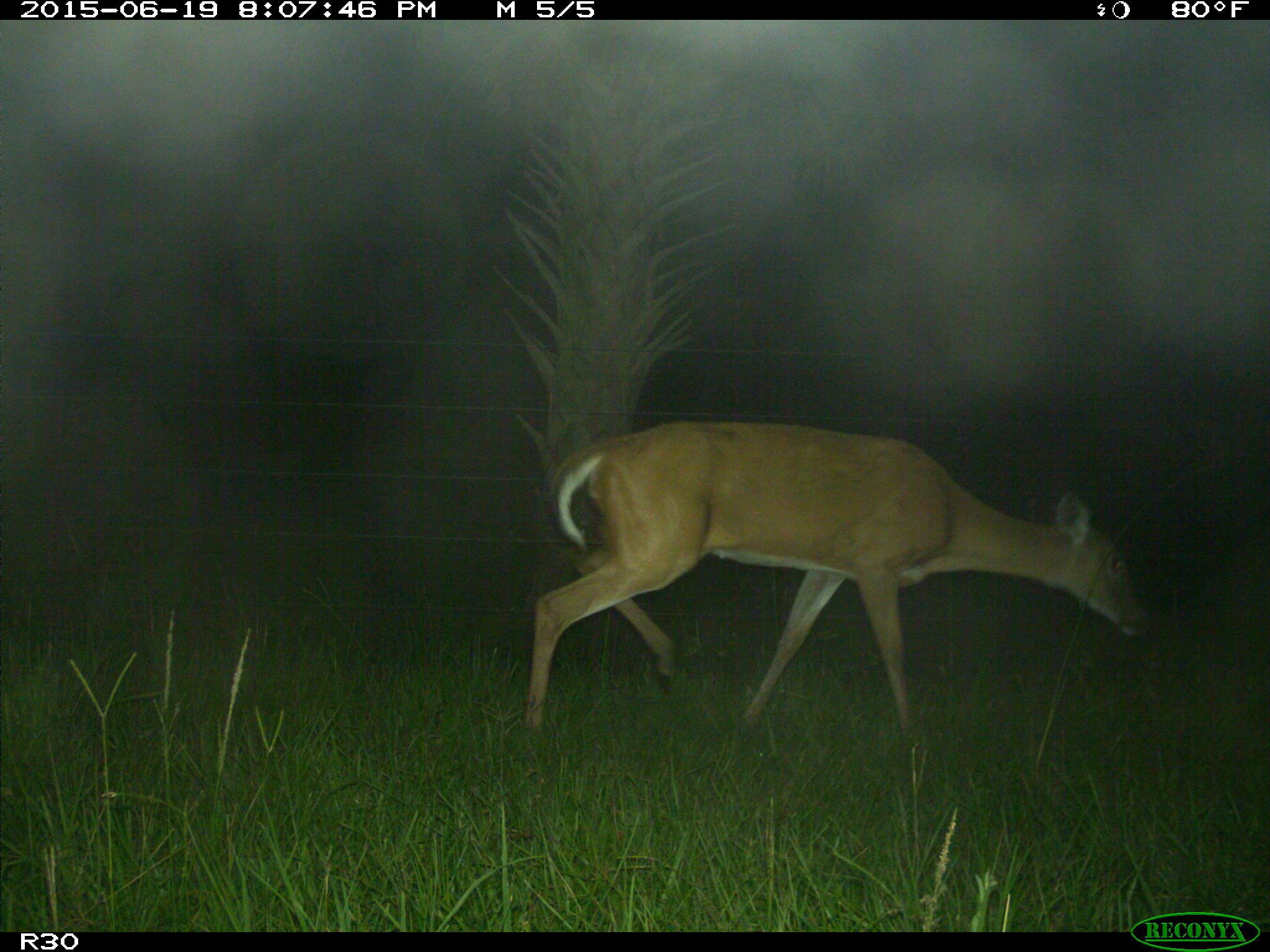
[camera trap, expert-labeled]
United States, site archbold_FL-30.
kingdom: Animalia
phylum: Chordata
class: Mammalia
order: Artiodactyla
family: Cervidae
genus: Odocoileus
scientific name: Odocoileus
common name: deer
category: unidentified deer